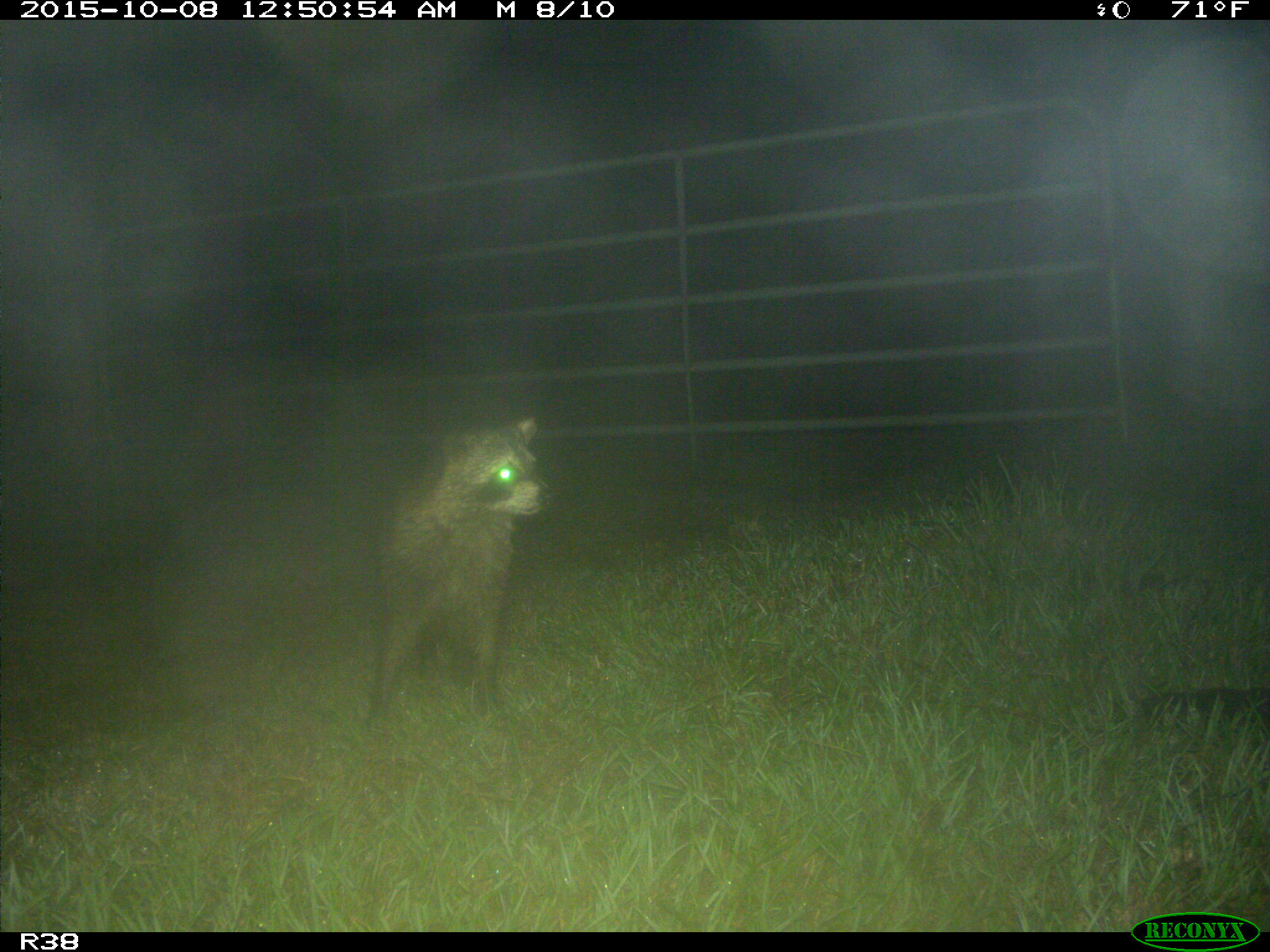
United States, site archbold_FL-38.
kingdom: Animalia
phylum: Chordata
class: Mammalia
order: Carnivora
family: Procyonidae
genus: Procyon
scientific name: Procyon lotor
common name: common raccoon